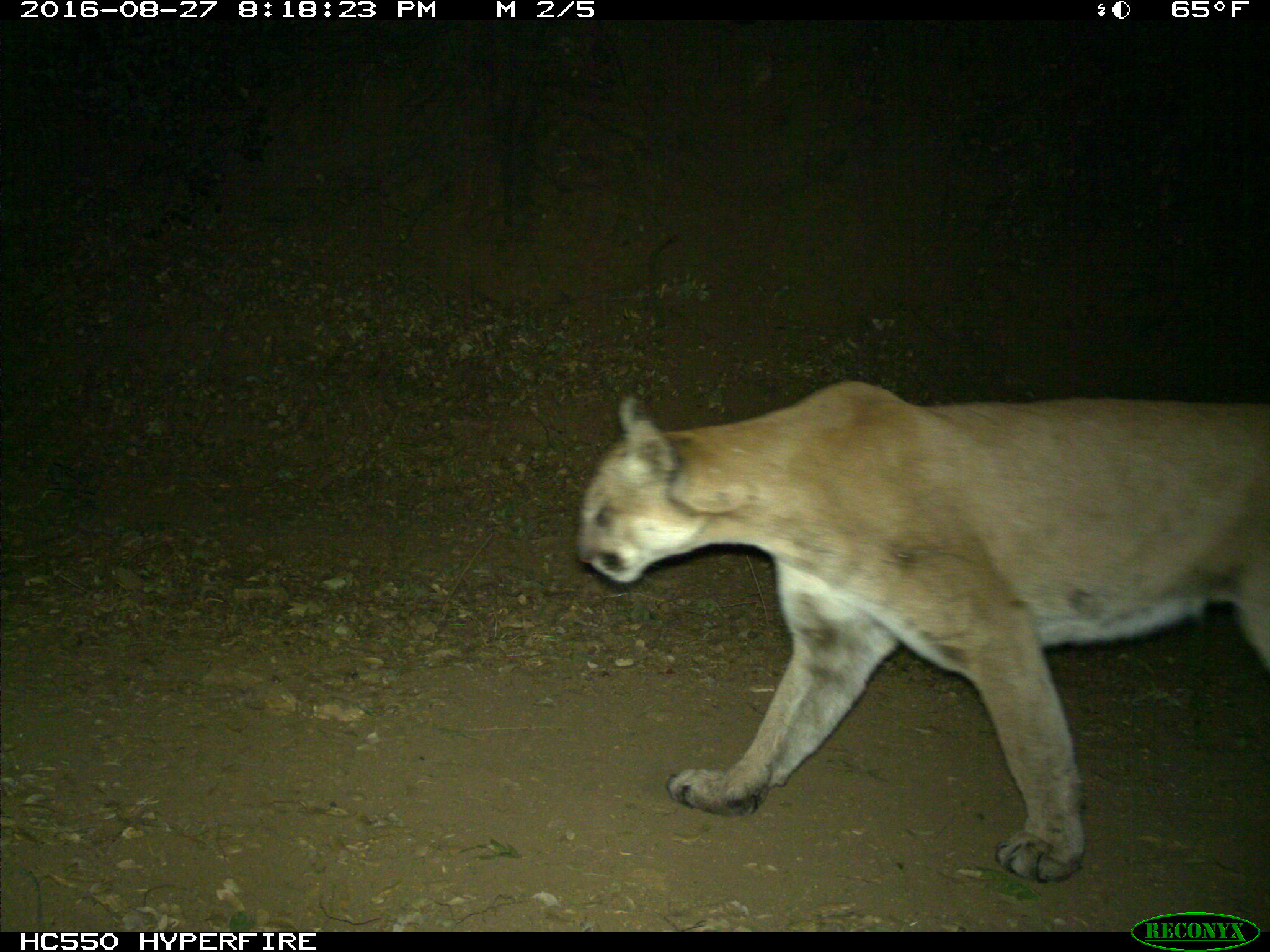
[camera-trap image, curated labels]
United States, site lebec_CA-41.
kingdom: Animalia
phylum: Chordata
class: Mammalia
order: Carnivora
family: Felidae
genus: Puma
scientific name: Puma concolor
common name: mountain lion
Puma concolor (mountain lion).